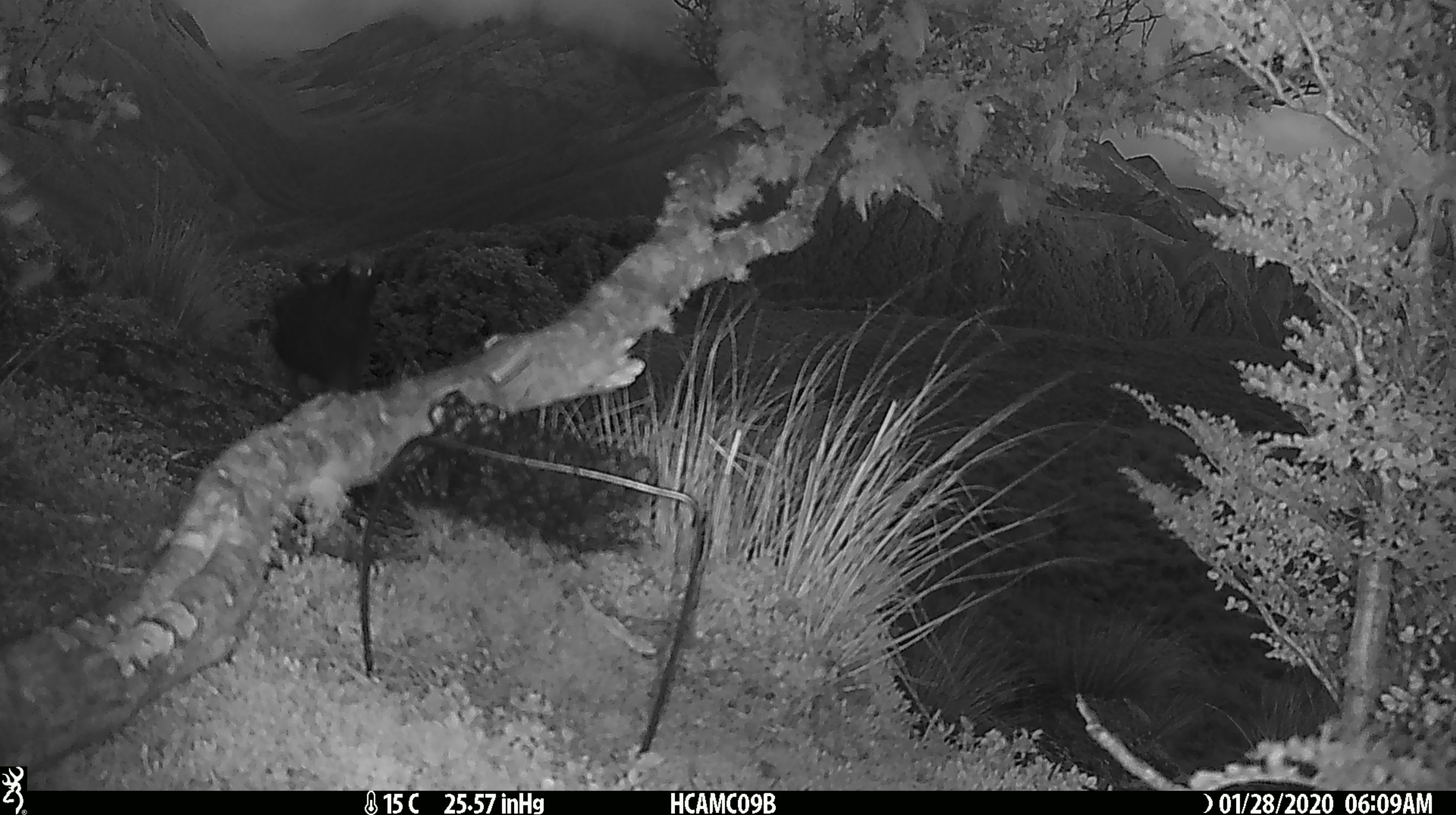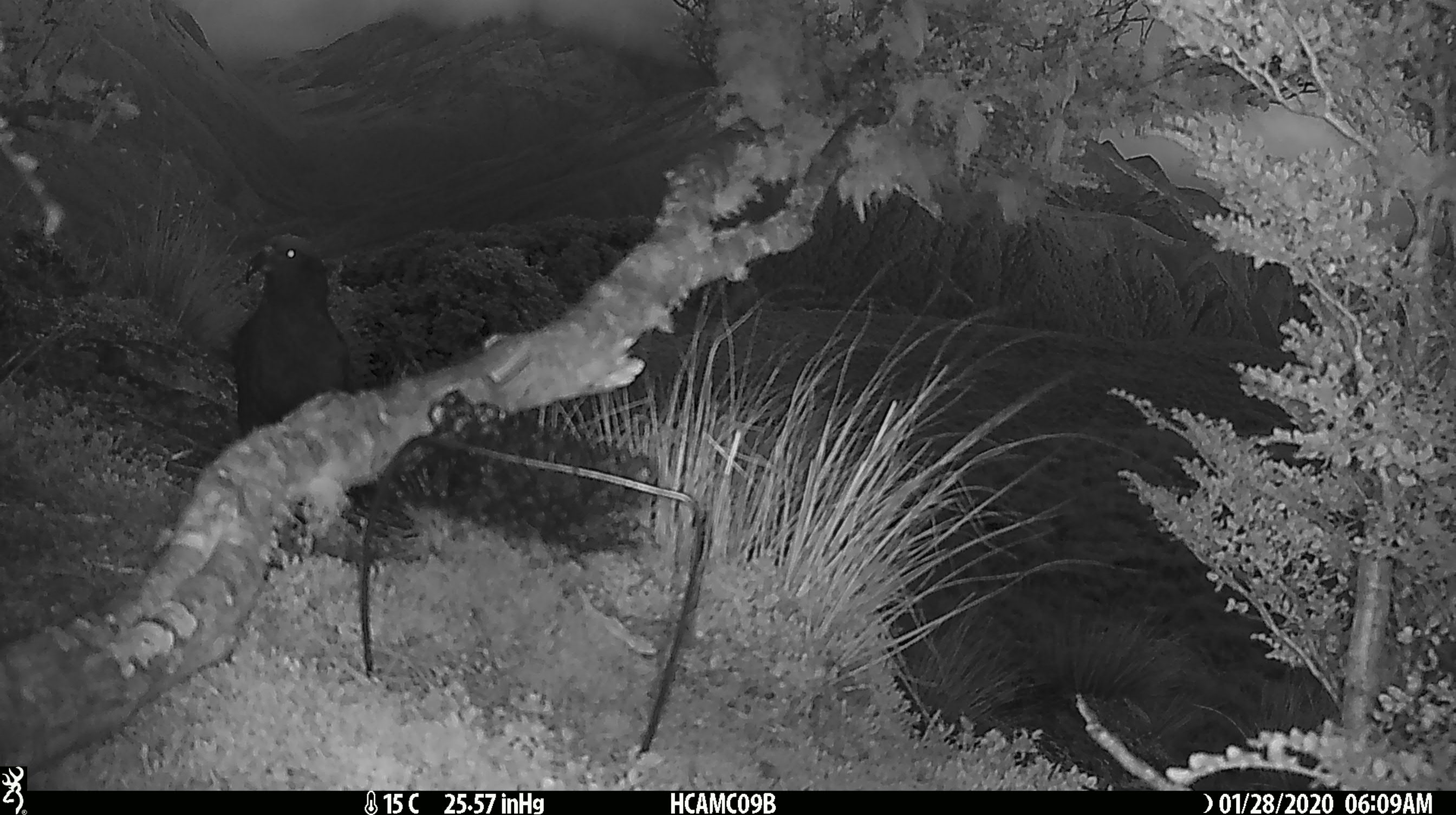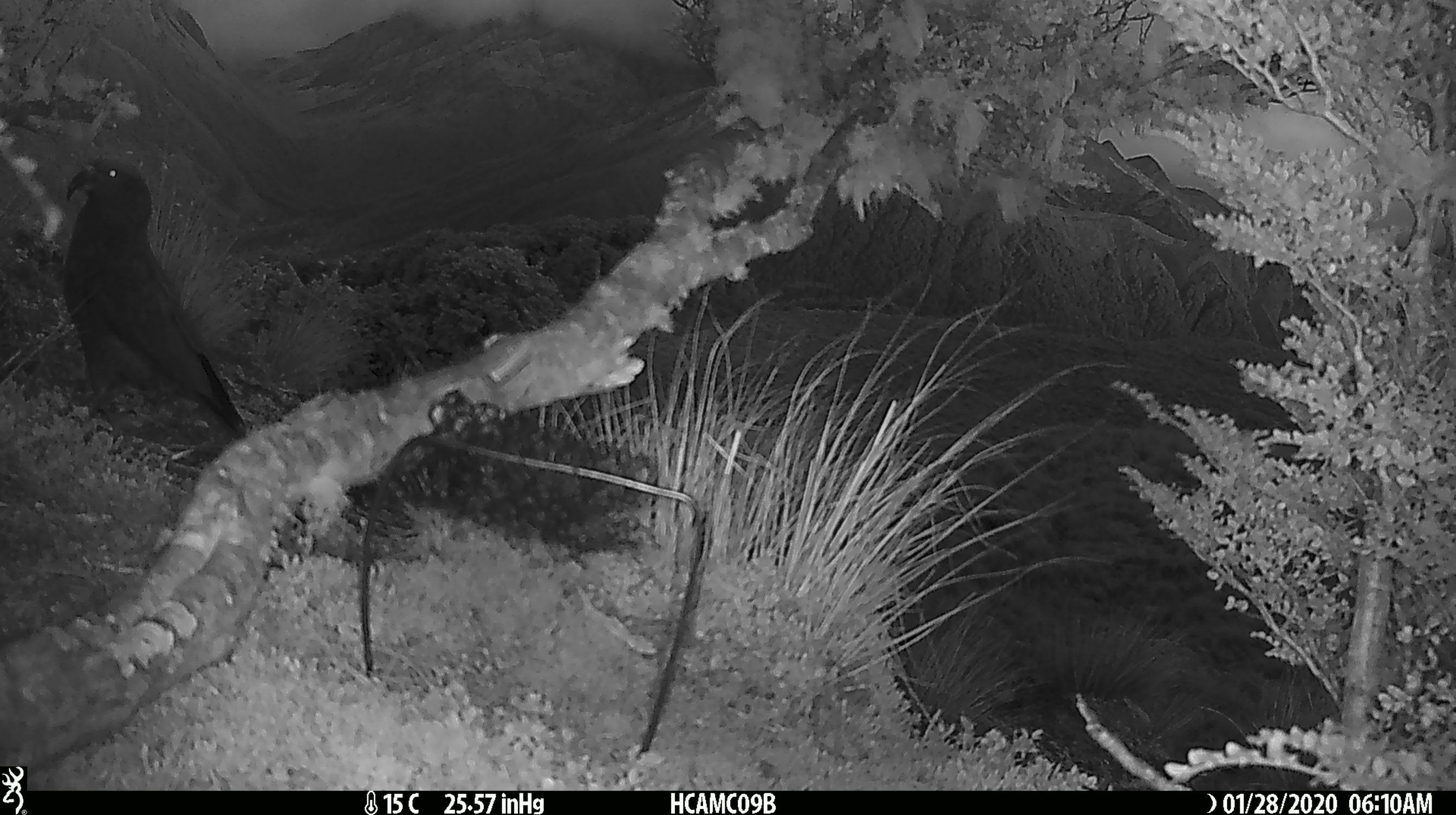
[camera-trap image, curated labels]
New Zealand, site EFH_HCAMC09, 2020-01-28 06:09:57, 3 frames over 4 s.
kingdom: Animalia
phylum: Chordata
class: Aves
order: Psittaciformes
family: Strigopidae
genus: Nestor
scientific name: Nestor notabilis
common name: kea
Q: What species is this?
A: Kea (Nestor notabilis).